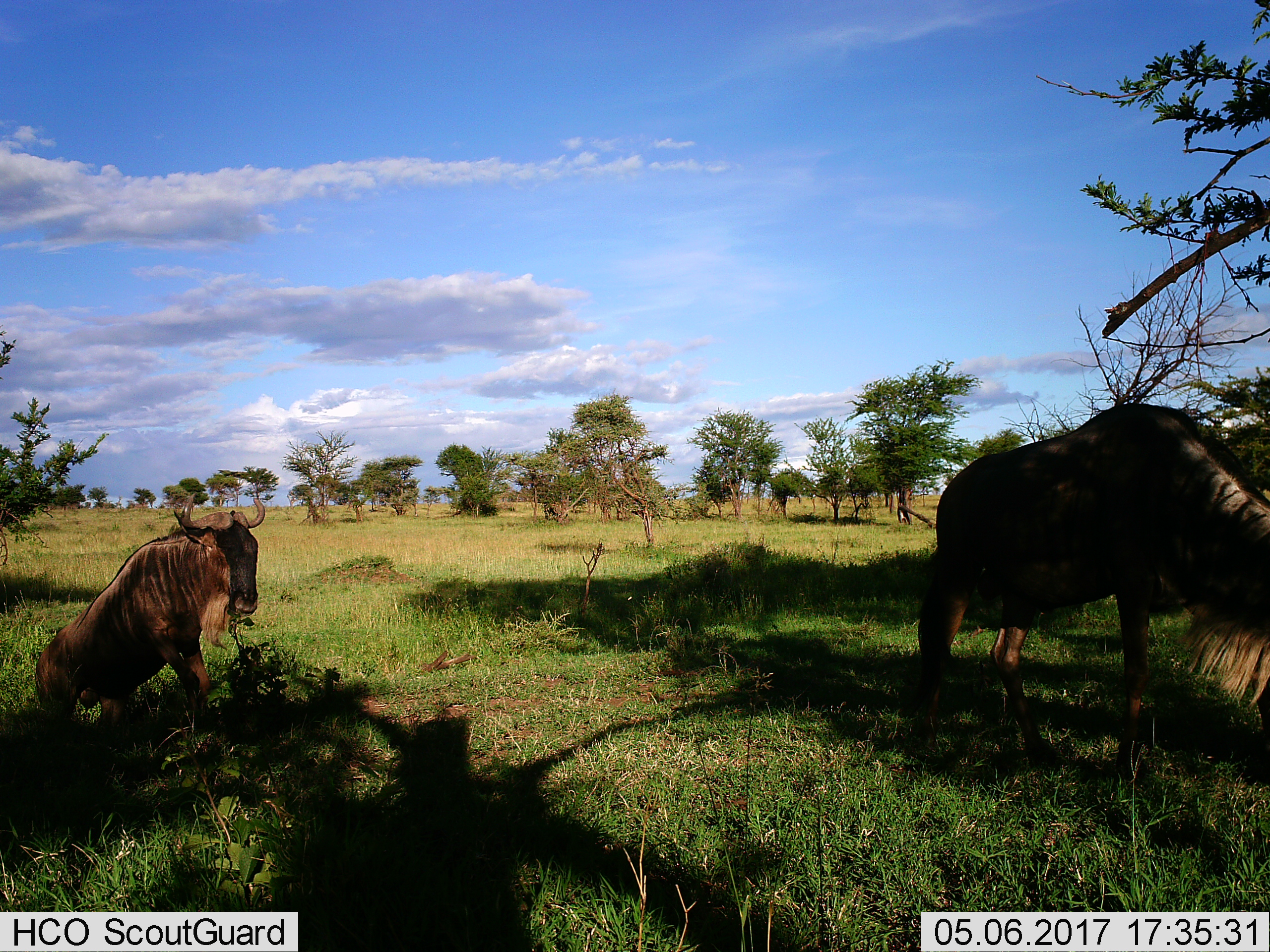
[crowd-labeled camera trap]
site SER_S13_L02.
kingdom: Animalia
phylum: Chordata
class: Mammalia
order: Artiodactyla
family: Bovidae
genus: Connochaetes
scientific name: Connochaetes taurinus taurinus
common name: blue wildebeest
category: wildebeestblue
Wildebeestblue (blue wildebeest) (Connochaetes taurinus taurinus), count 2. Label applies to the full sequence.